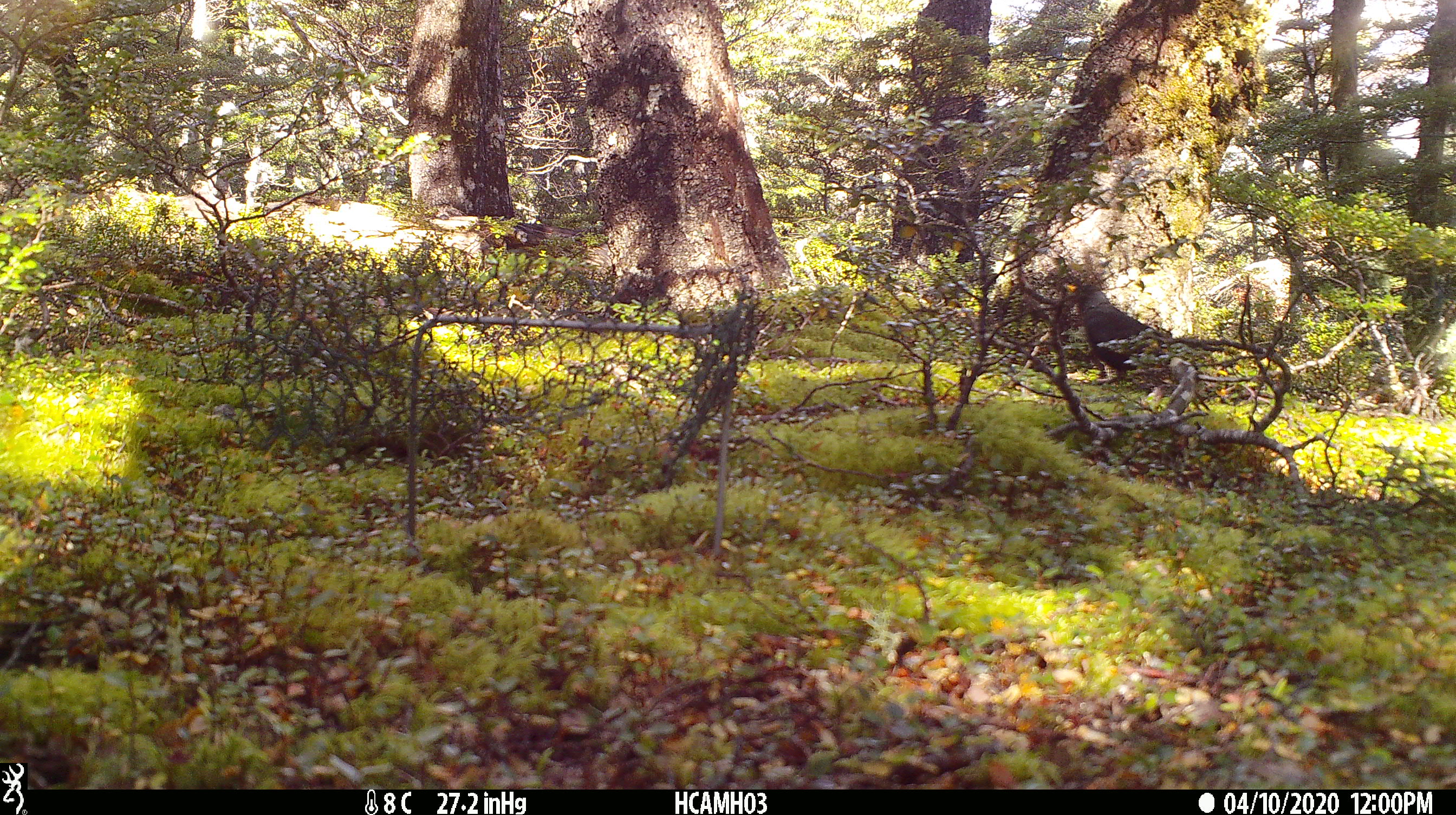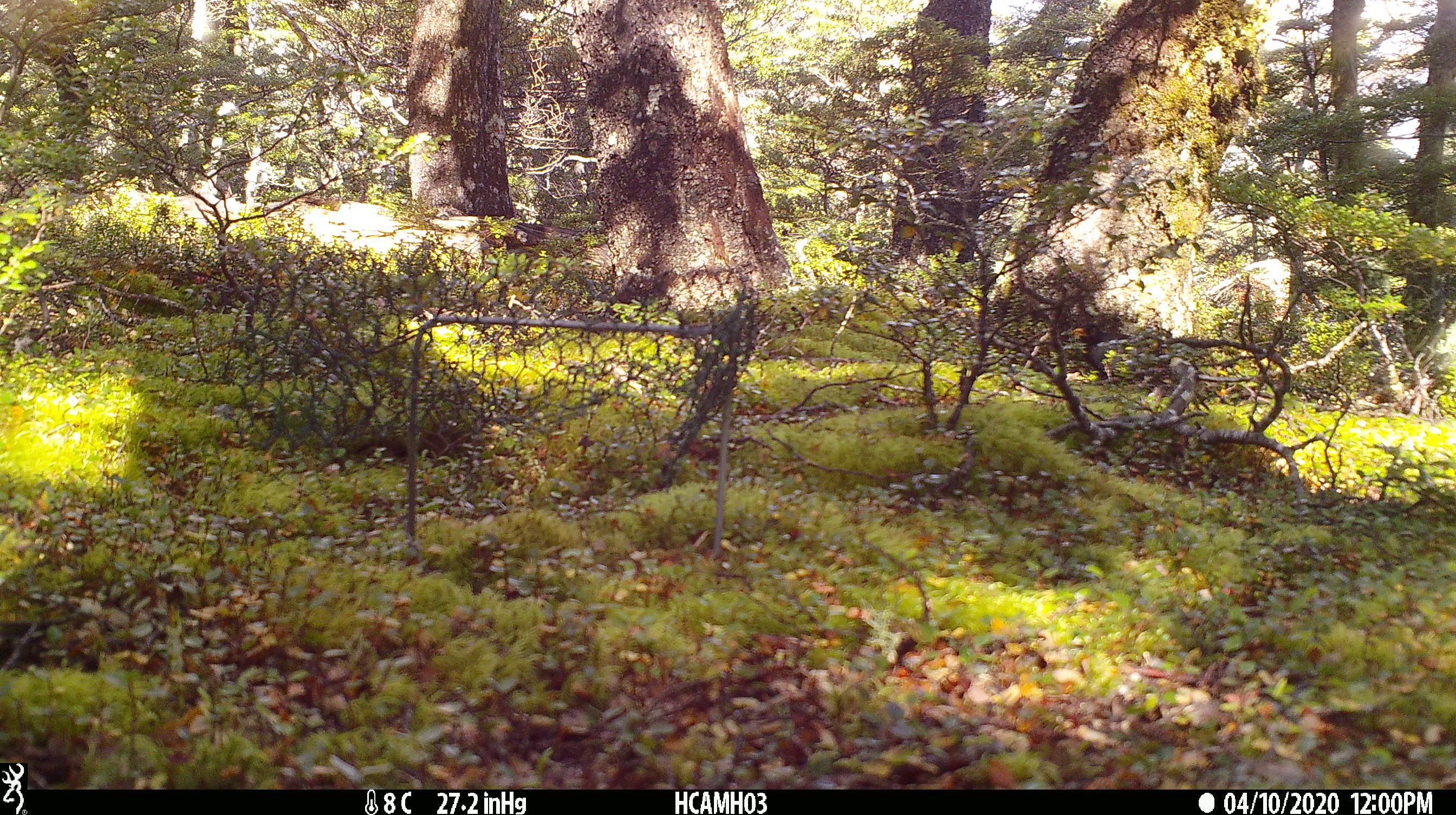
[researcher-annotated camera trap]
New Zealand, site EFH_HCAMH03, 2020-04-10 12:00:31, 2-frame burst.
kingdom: Animalia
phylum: Chordata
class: Aves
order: Passeriformes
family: Turdidae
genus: Turdus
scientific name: Turdus merula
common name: eurasian blackbird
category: blackbird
Blackbird (eurasian blackbird) (Turdus merula).